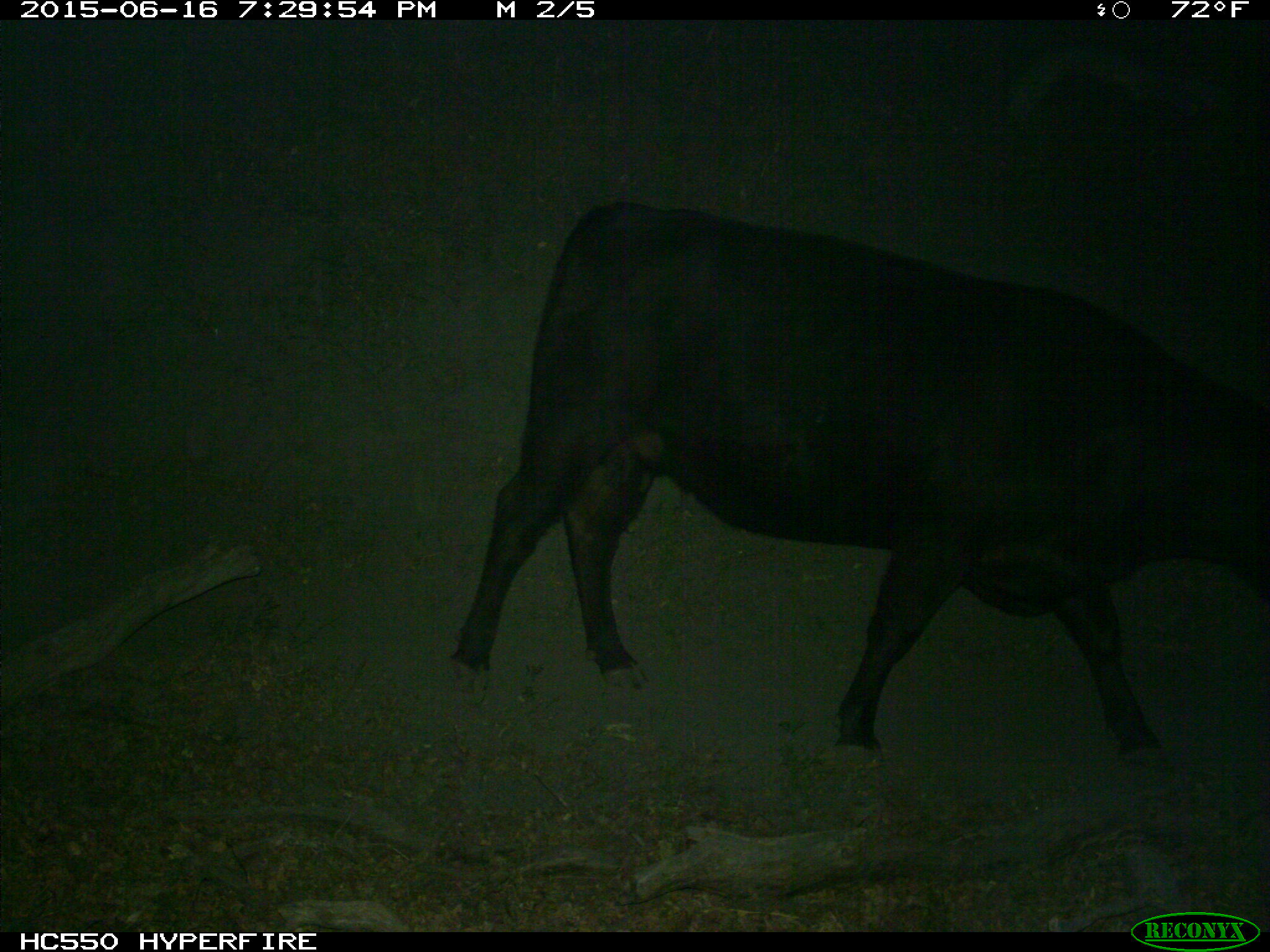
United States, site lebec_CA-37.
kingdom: Animalia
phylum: Chordata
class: Mammalia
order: Artiodactyla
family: Bovidae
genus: Bos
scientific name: Bos taurus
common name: domestic cow